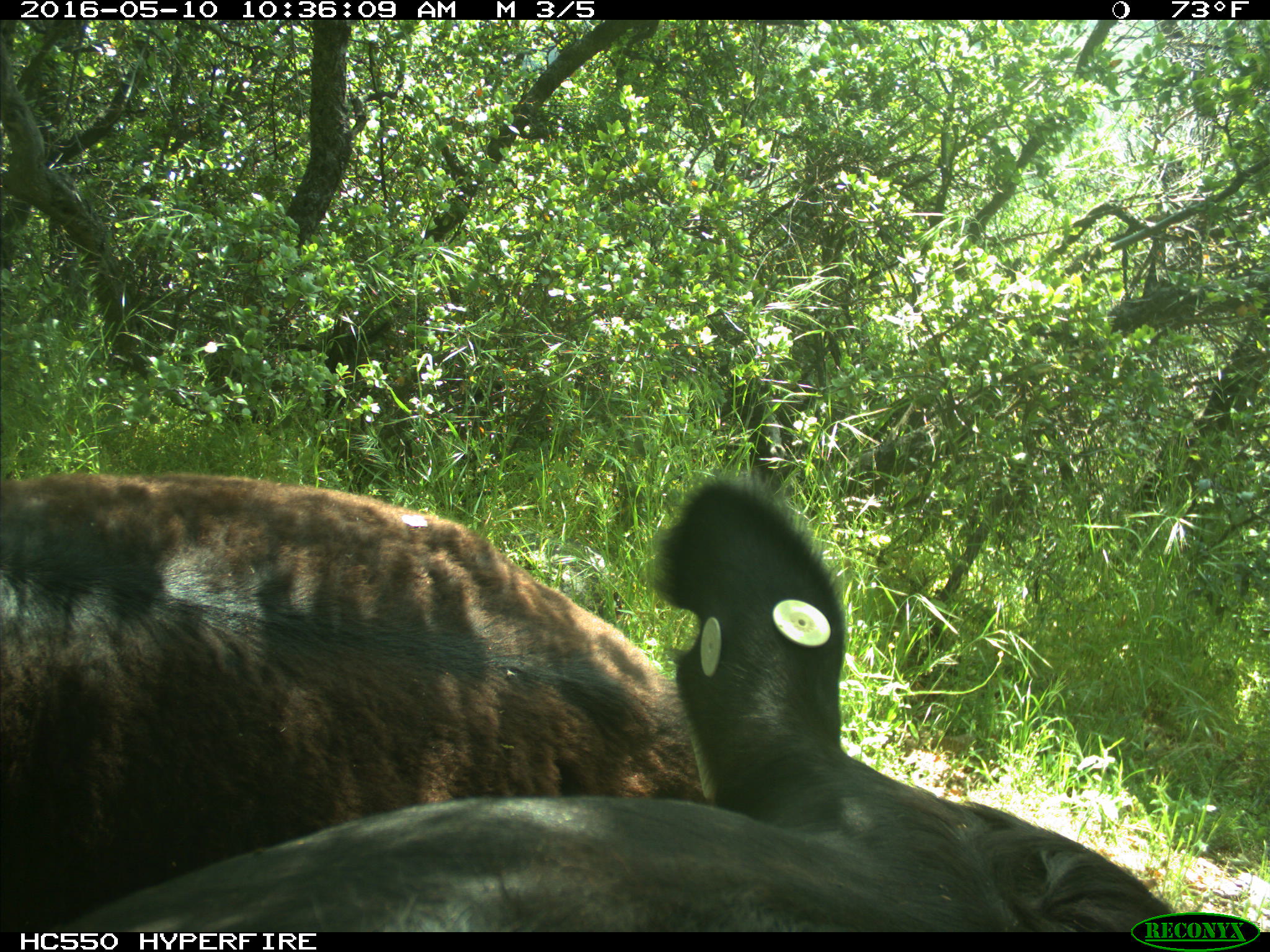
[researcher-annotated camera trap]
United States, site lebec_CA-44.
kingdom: Animalia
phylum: Chordata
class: Mammalia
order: Artiodactyla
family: Bovidae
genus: Bos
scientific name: Bos taurus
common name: domestic cow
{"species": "Bos taurus (domestic cow)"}